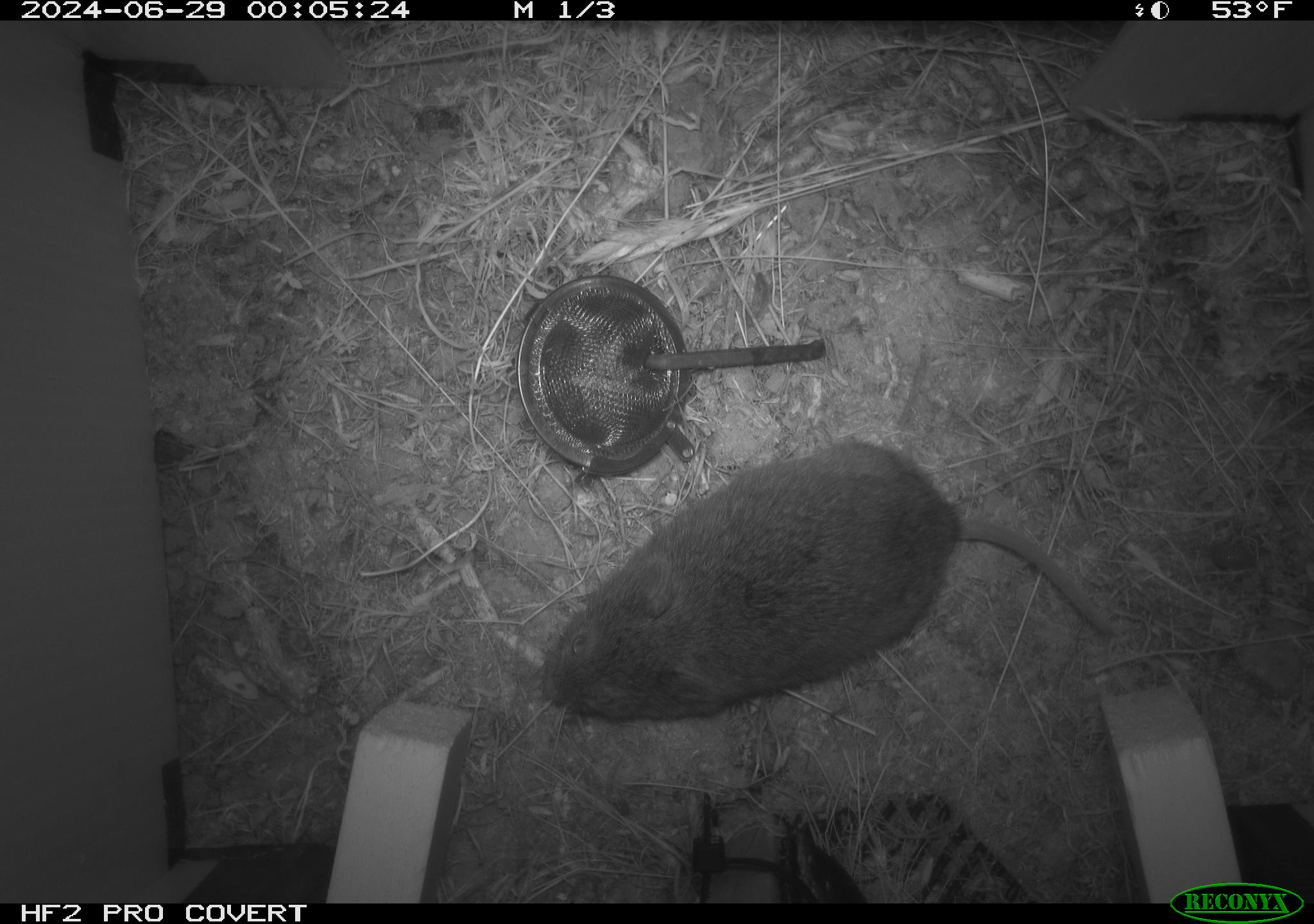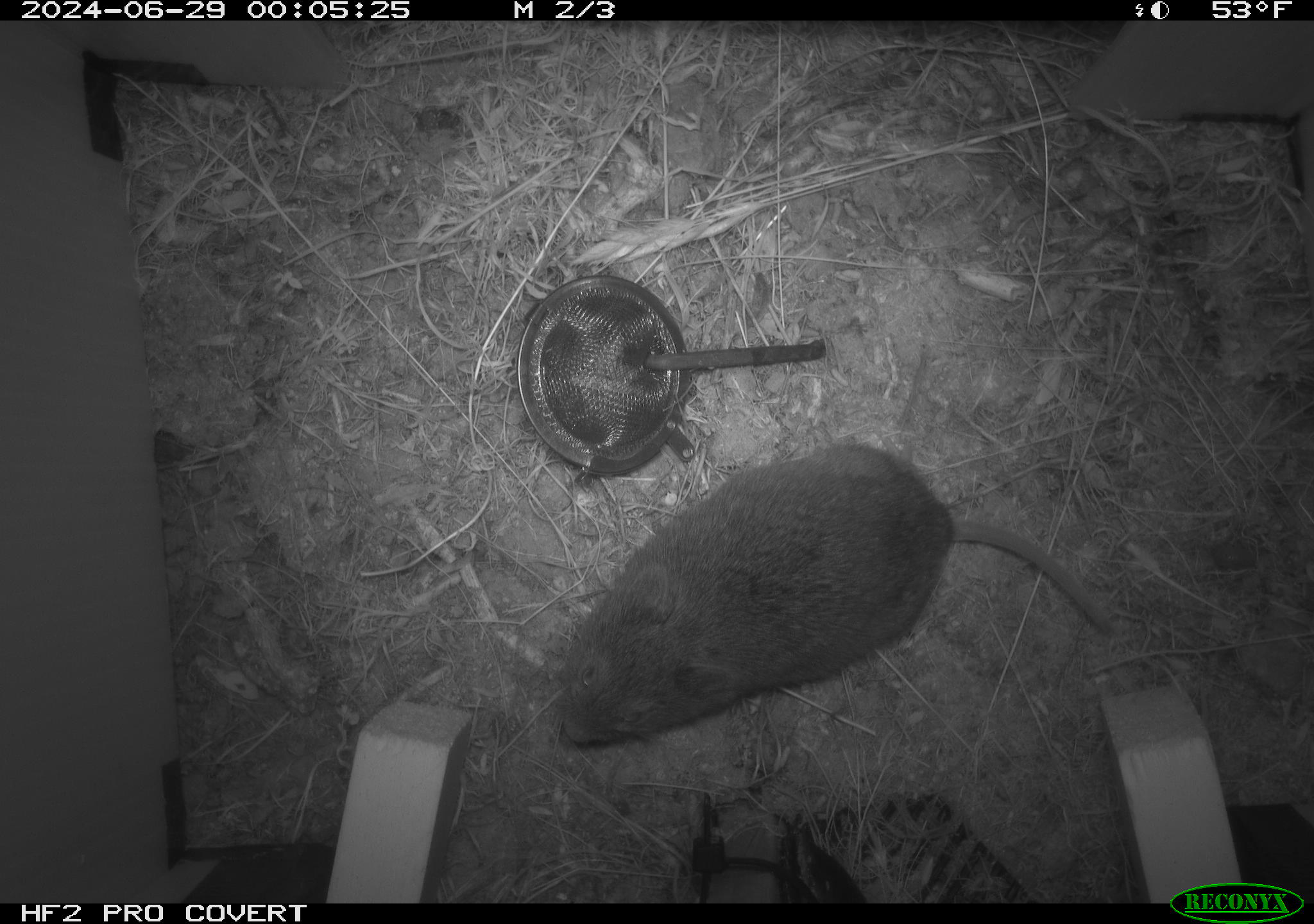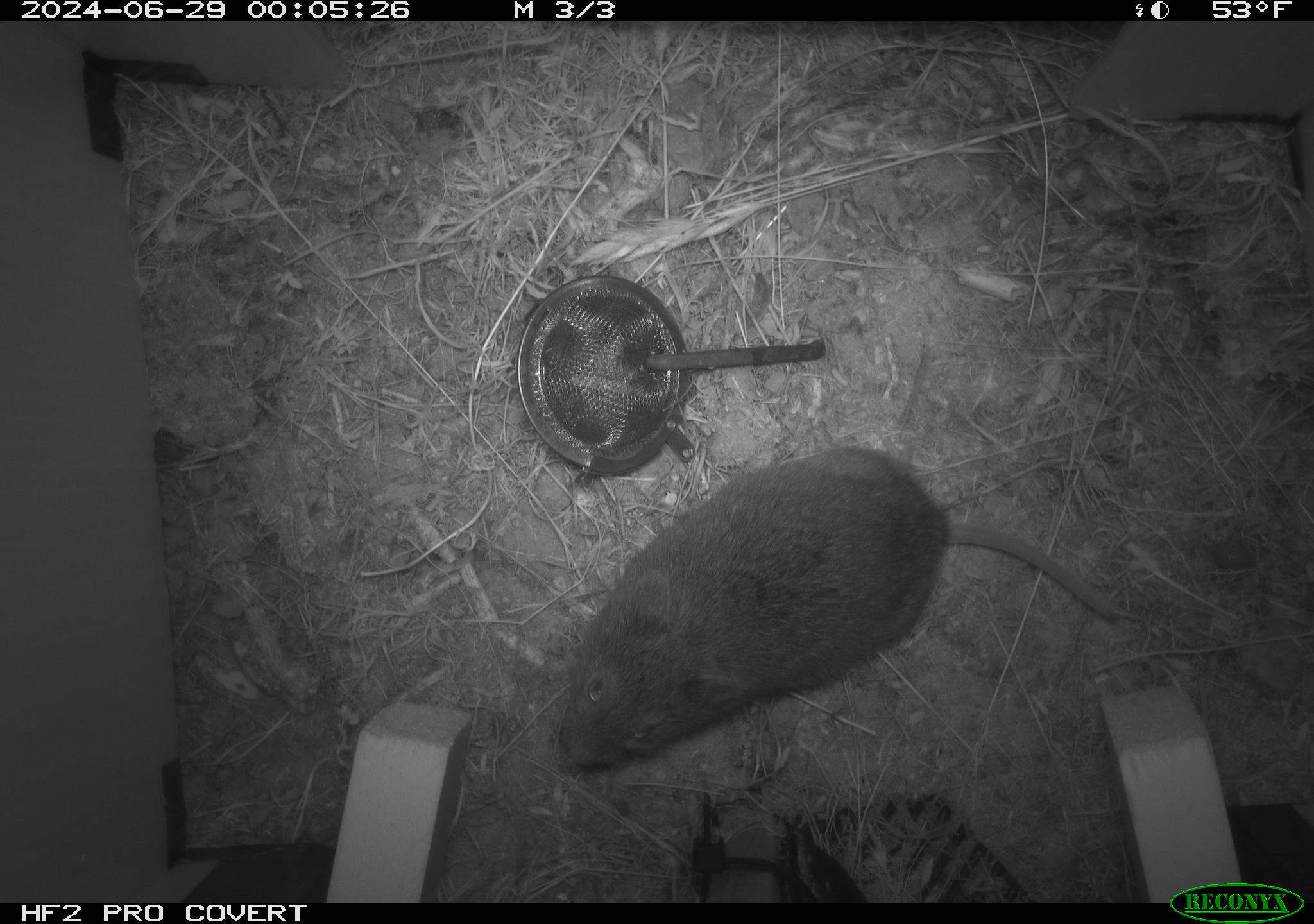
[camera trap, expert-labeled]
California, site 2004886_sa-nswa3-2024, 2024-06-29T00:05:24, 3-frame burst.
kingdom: Animalia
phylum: Chordata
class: Mammalia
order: Rodentia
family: Cricetidae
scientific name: Arvicolinae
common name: voles, lemmings, and muskrats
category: arvicolinae subfamily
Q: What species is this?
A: Arvicolinae subfamily (voles, lemmings, and muskrats) (Arvicolinae).